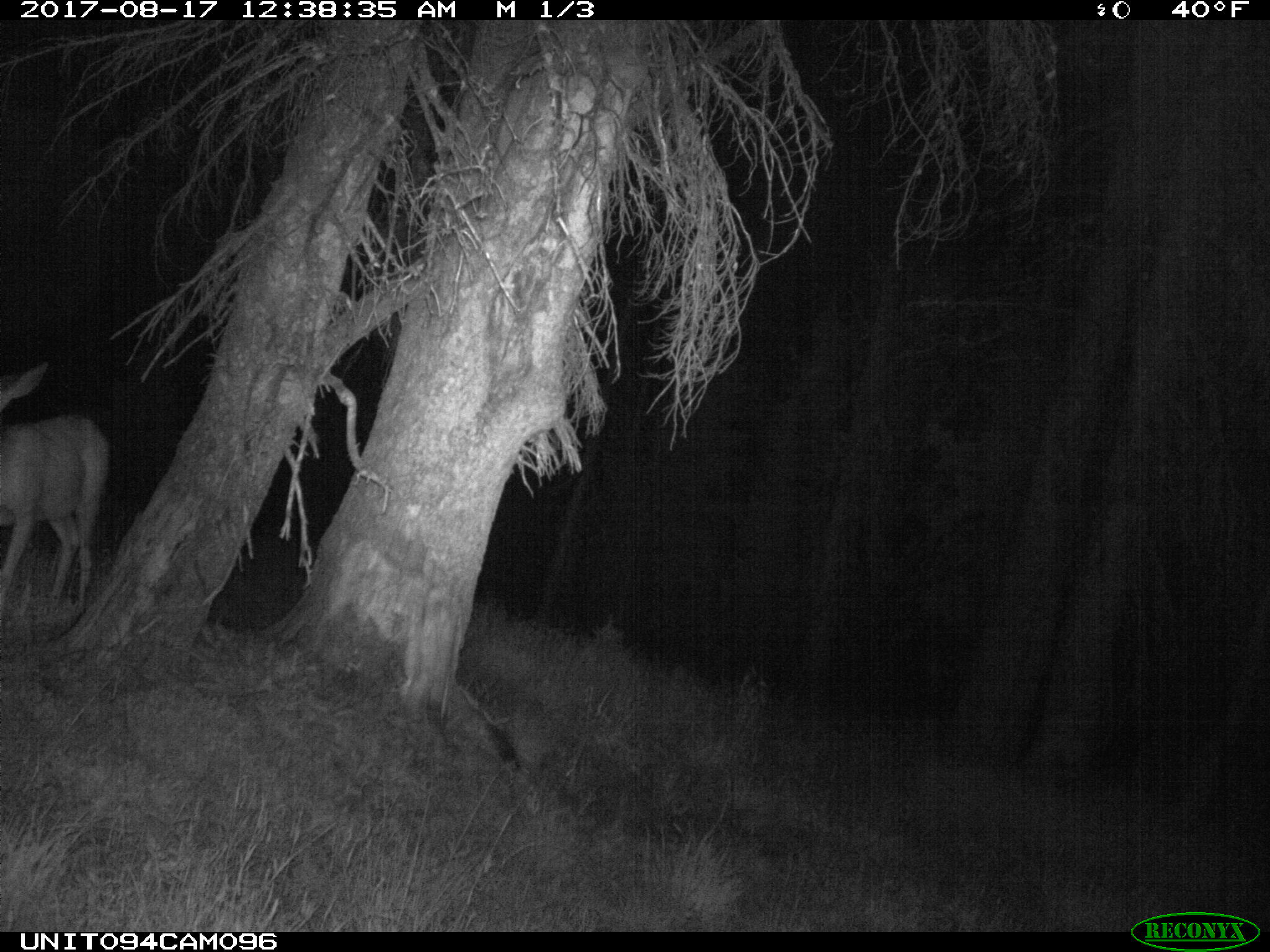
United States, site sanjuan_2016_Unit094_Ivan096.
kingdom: Animalia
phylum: Chordata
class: Mammalia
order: Artiodactyla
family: Cervidae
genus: Odocoileus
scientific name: Odocoileus hemionus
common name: mule deer